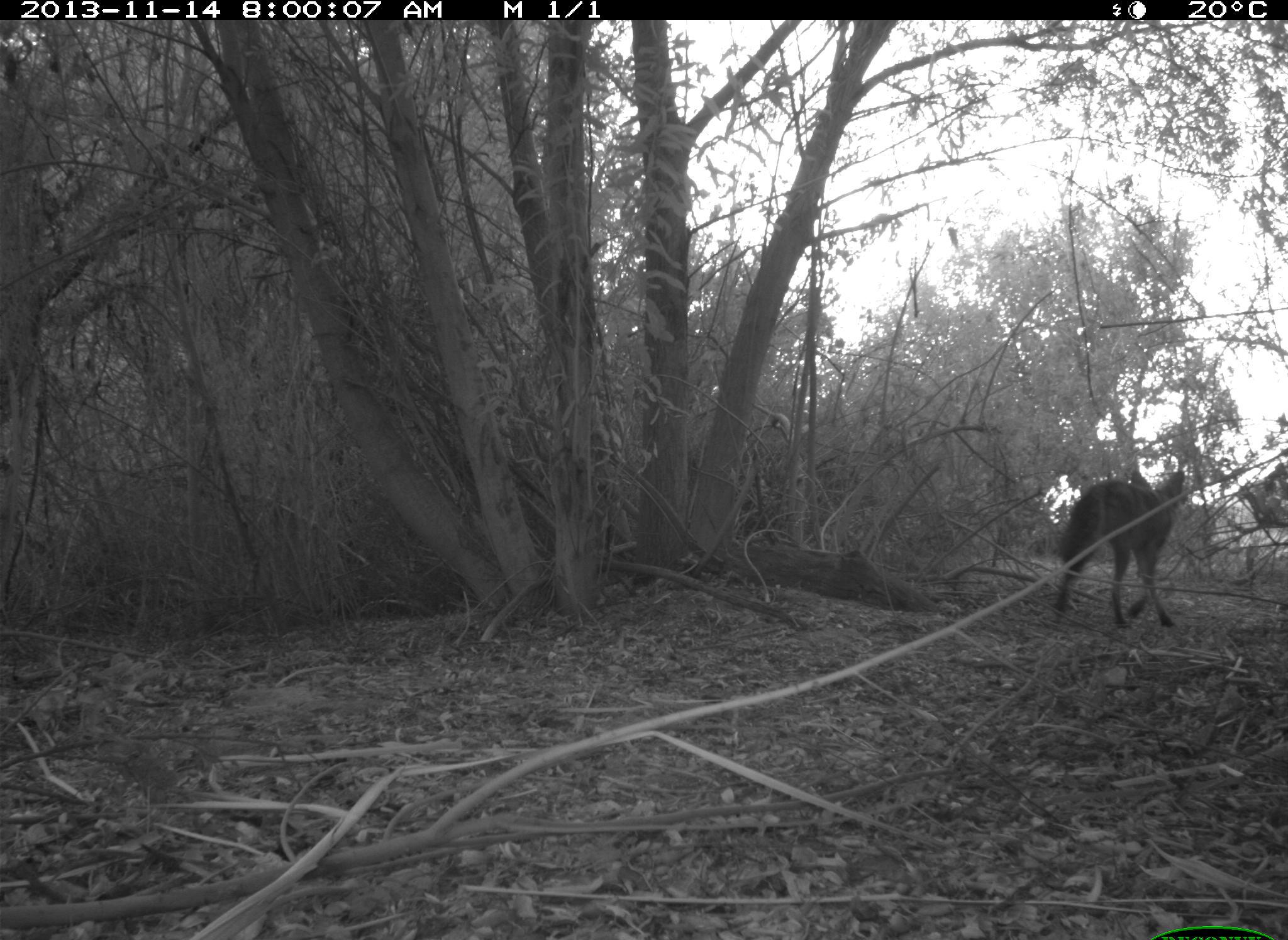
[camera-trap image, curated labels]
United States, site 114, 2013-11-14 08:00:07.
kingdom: Animalia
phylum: Chordata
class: Mammalia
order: Carnivora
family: Canidae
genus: Canis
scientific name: Canis latrans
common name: coyote